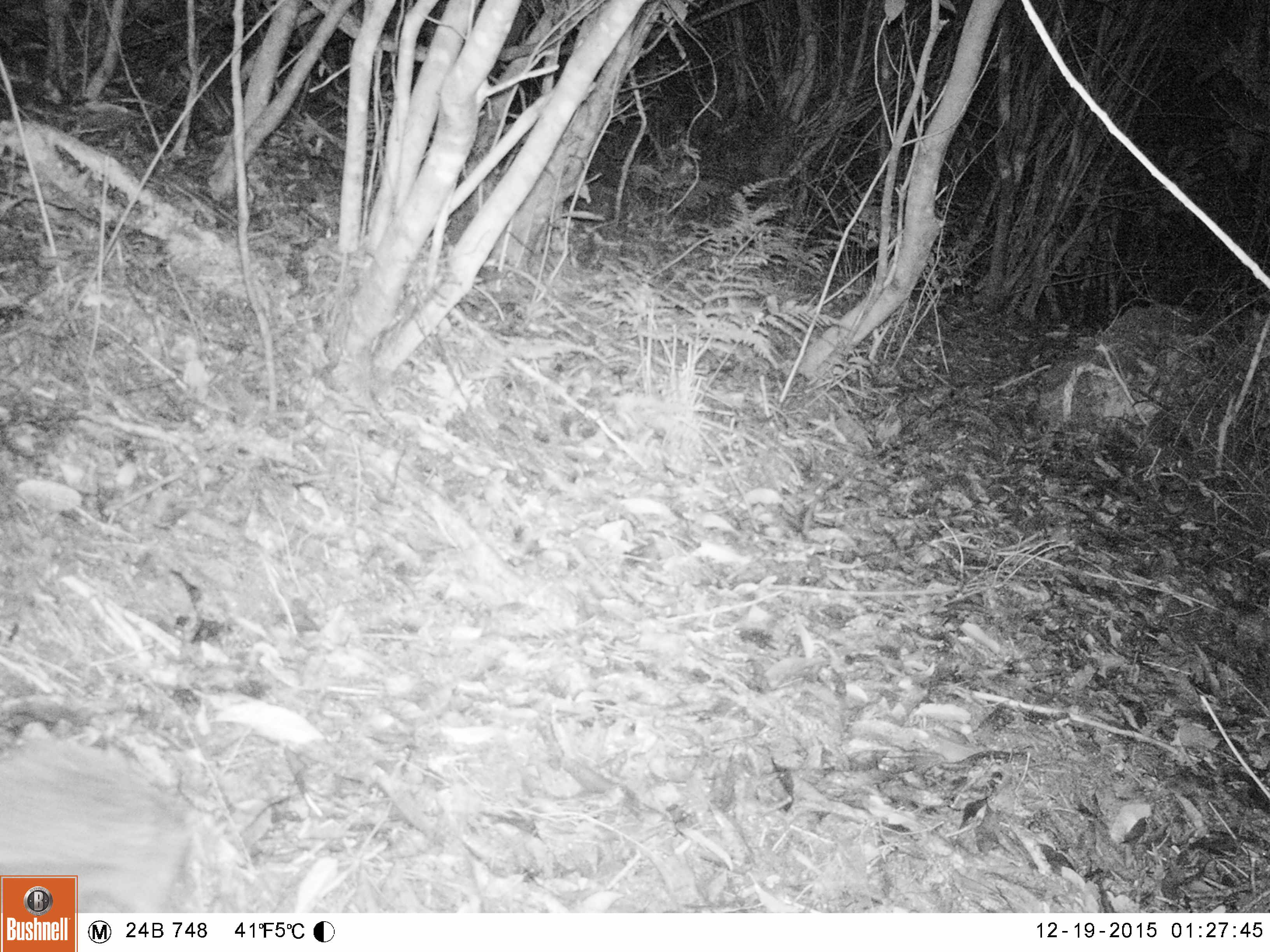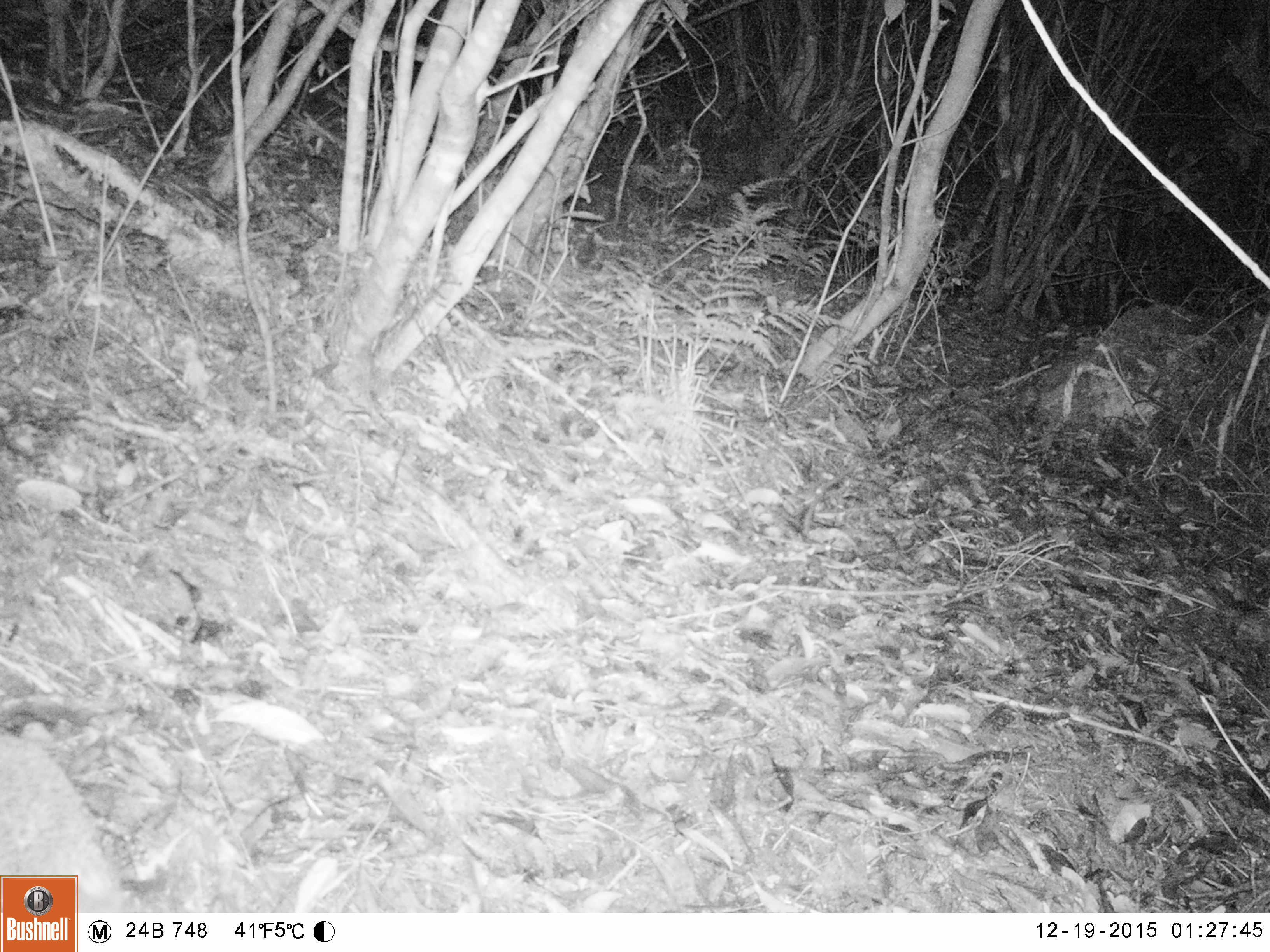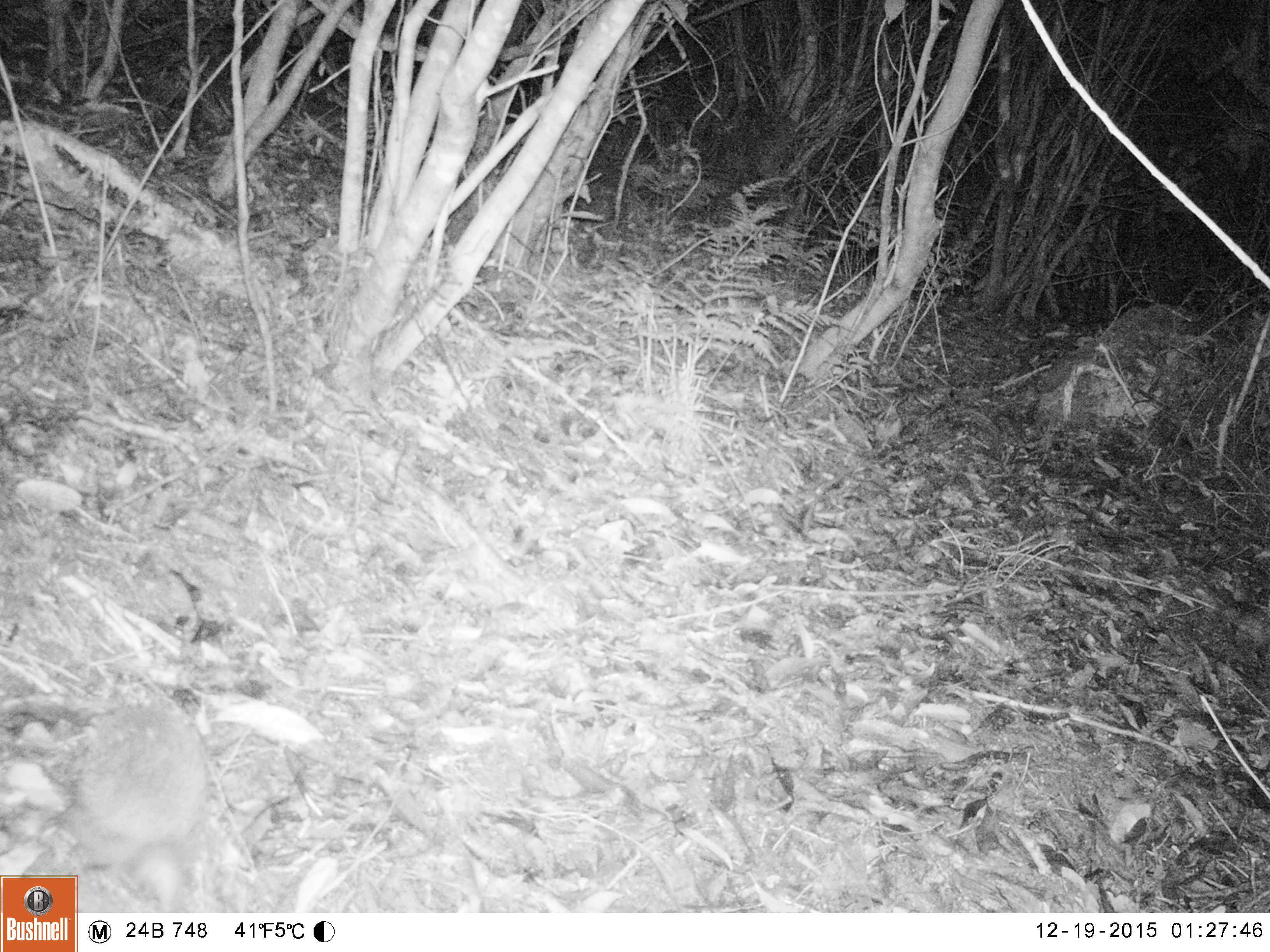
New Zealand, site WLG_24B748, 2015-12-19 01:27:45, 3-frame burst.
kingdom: Animalia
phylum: Chordata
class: Mammalia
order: Eulipotyphla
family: Erinaceidae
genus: Erinaceus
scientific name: Erinaceus europaeus europaeus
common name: european hedgehog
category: hedgehog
Hedgehog (european hedgehog) (Erinaceus europaeus europaeus).